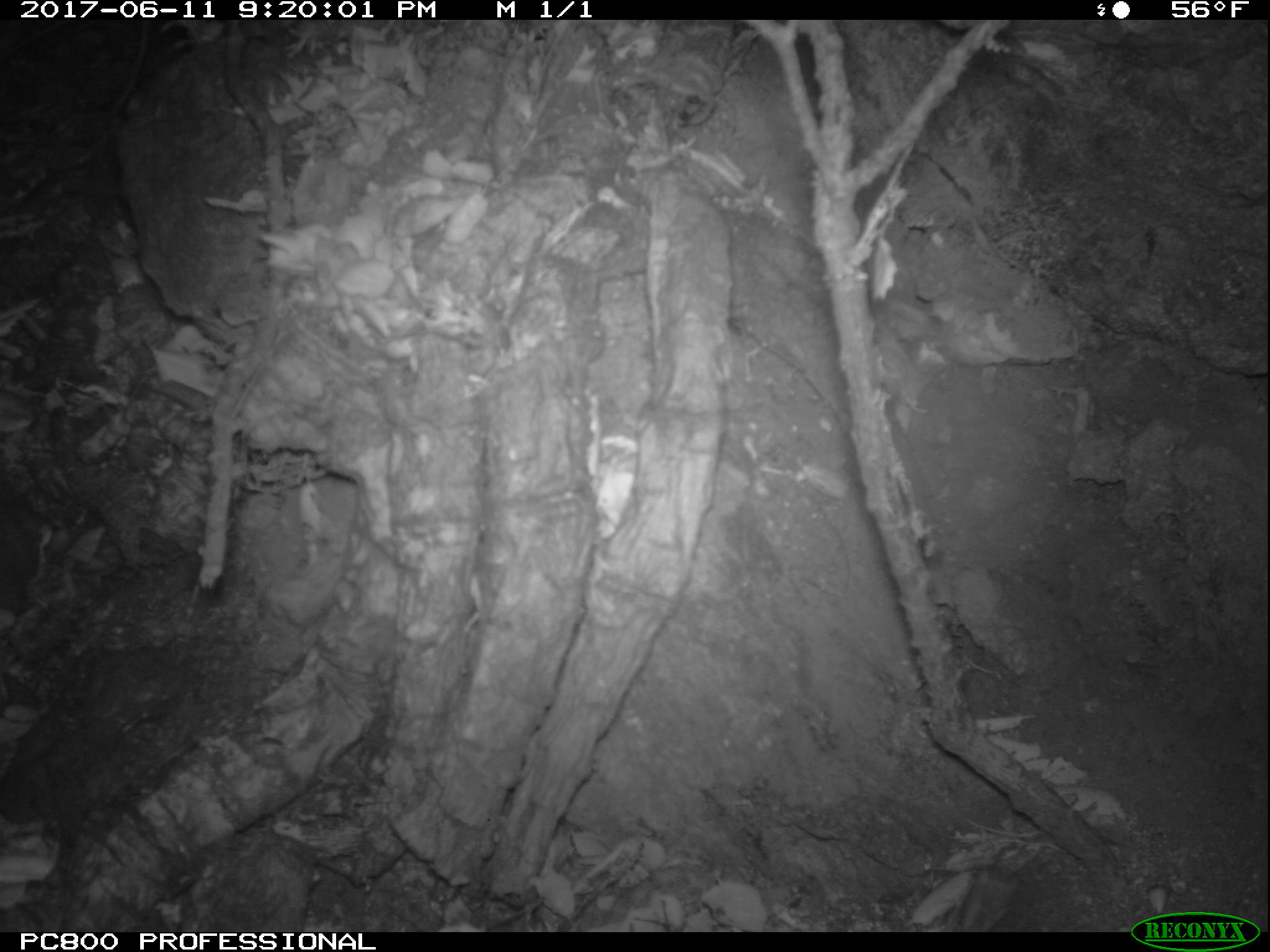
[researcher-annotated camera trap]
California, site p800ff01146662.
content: no animal present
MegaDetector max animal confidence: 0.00